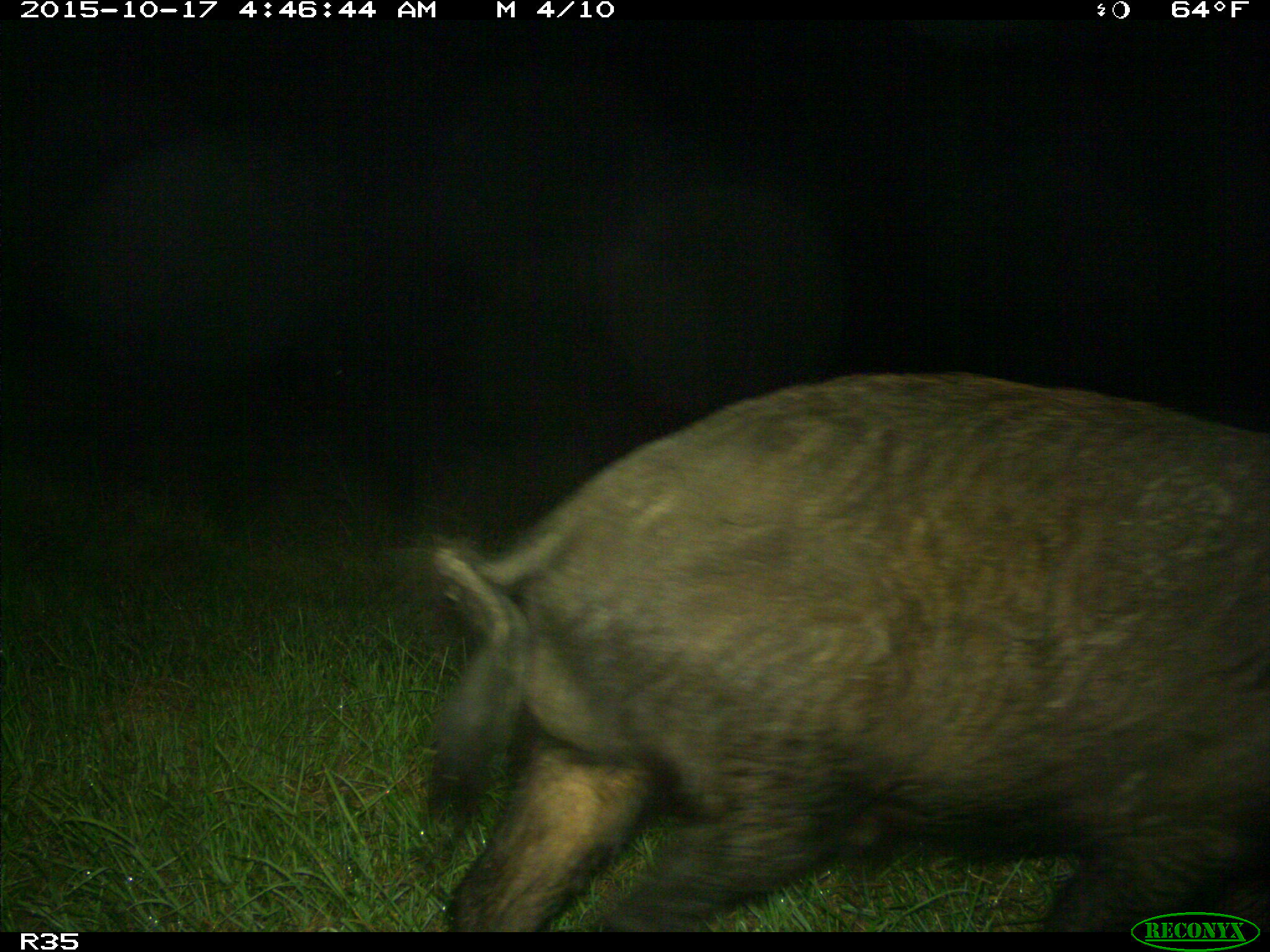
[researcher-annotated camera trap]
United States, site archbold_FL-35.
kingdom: Animalia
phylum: Chordata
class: Mammalia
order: Artiodactyla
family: Suidae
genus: Sus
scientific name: Sus scrofa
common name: wild boar